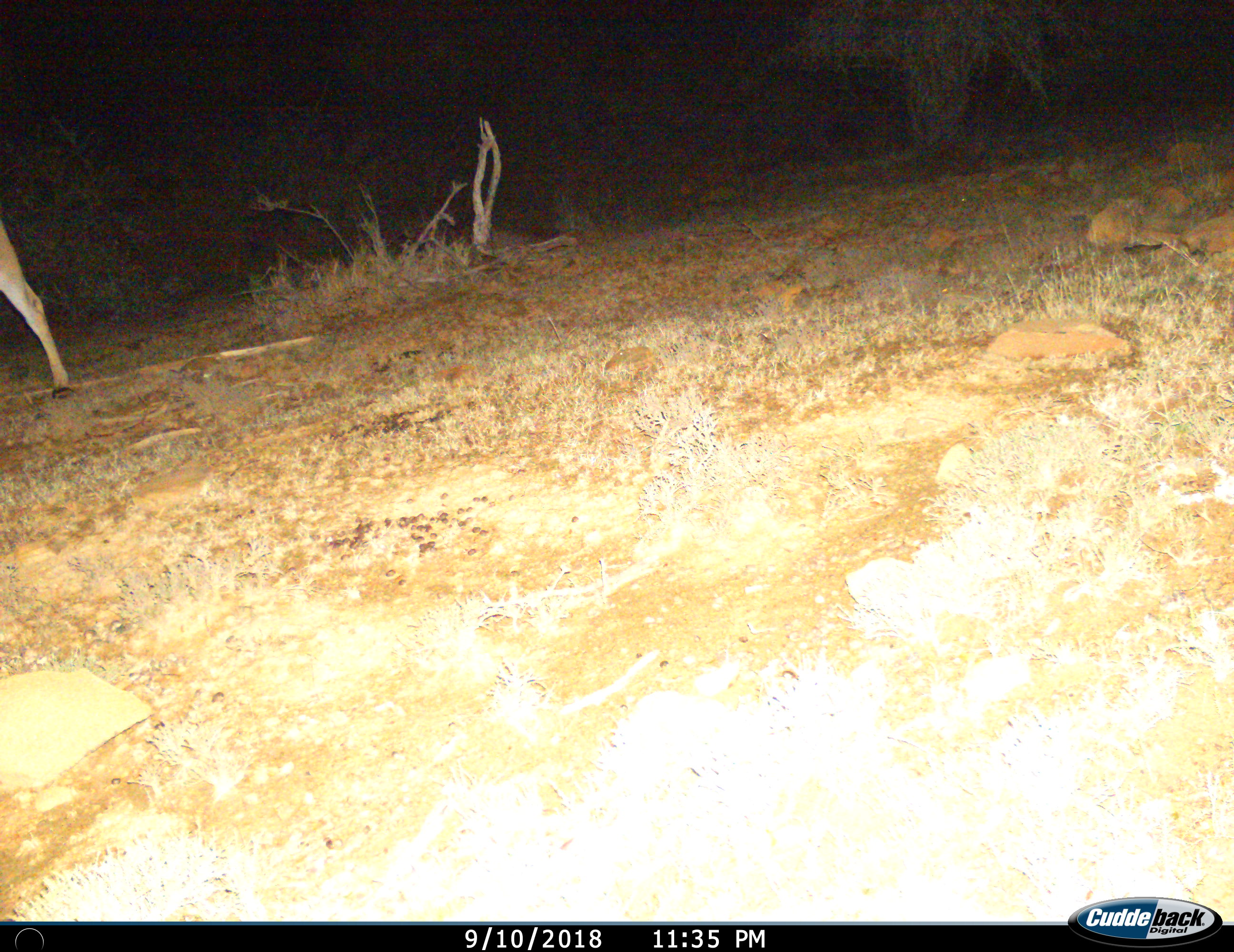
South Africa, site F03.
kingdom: Animalia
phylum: Chordata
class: Mammalia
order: Artiodactyla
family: Bovidae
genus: Tragelaphus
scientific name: Tragelaphus oryx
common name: eland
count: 1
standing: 40%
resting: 0%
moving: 60%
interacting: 0%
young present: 0%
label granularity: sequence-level